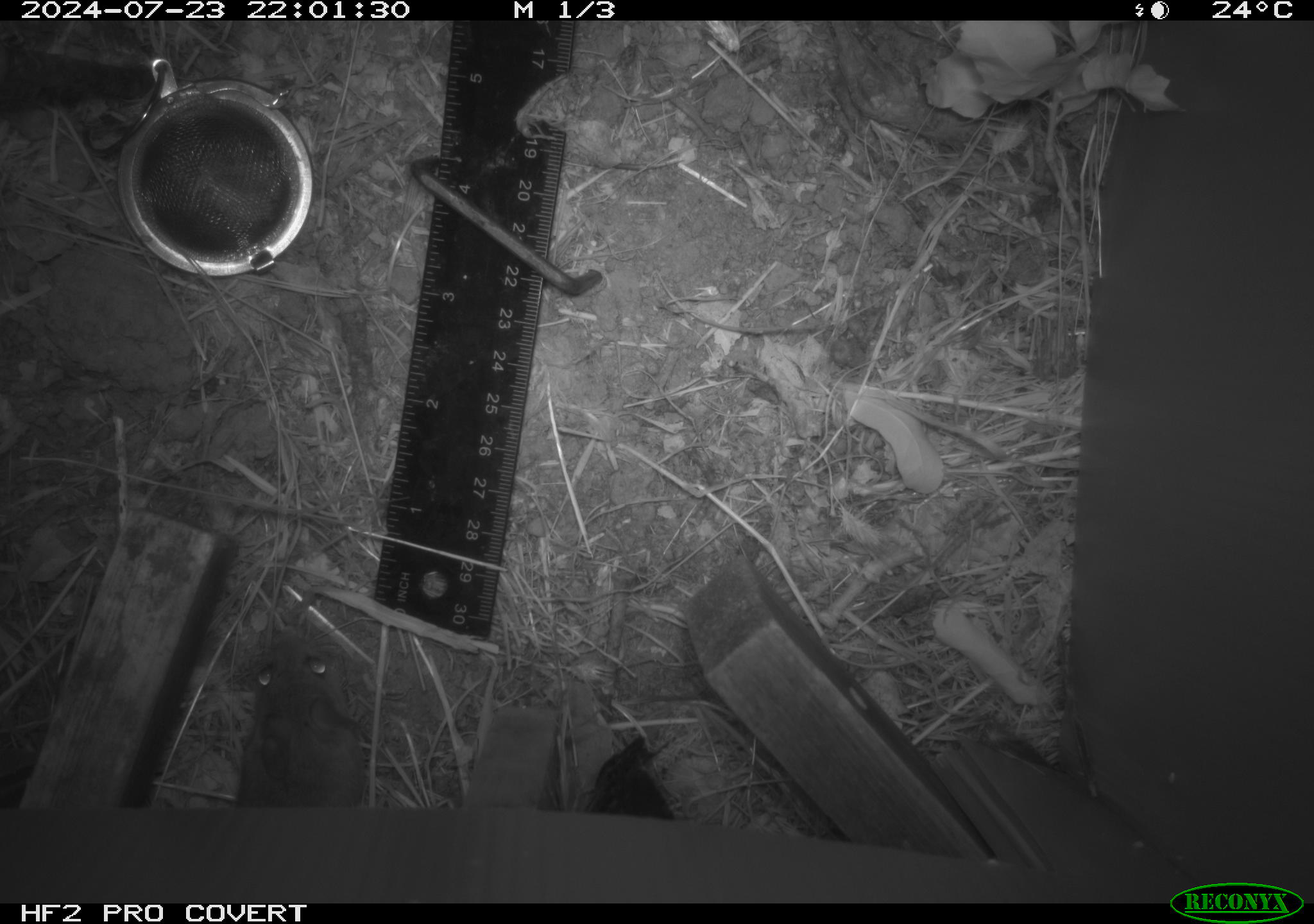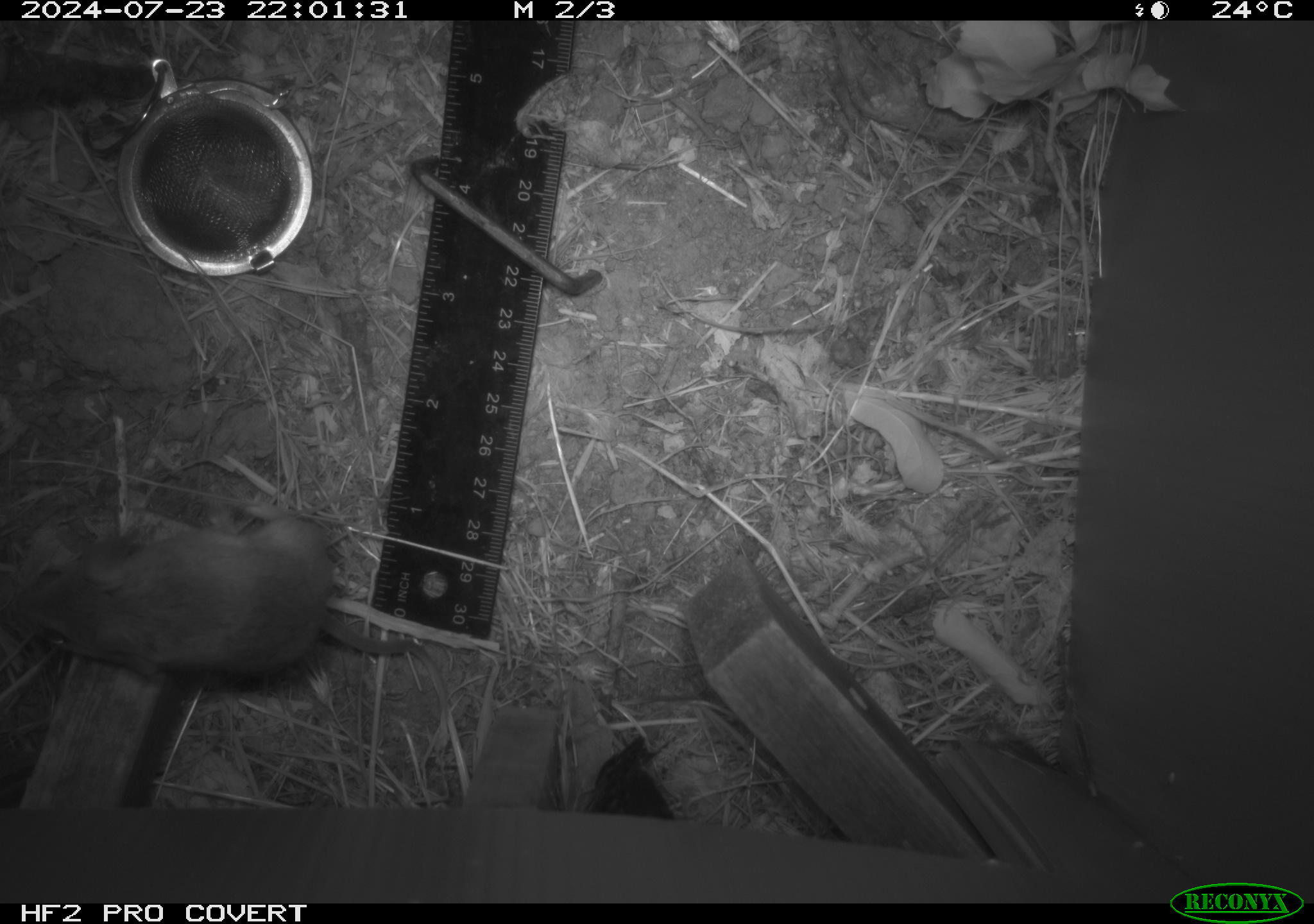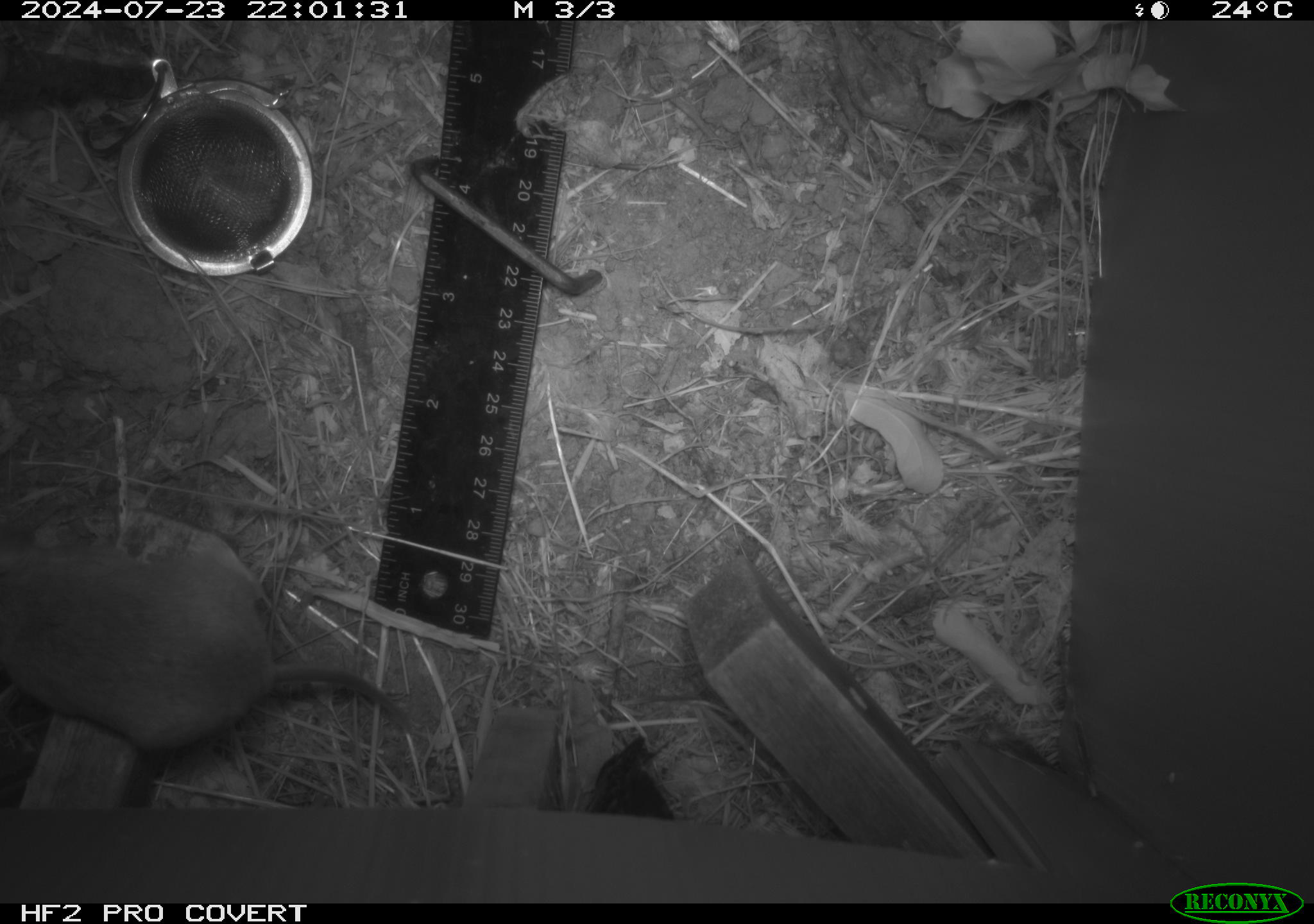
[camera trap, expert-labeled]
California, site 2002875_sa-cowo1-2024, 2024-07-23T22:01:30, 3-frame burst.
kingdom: Animalia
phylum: Chordata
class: Mammalia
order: Rodentia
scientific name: Rodentia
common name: mouse species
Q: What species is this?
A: Mouse species (Rodentia).